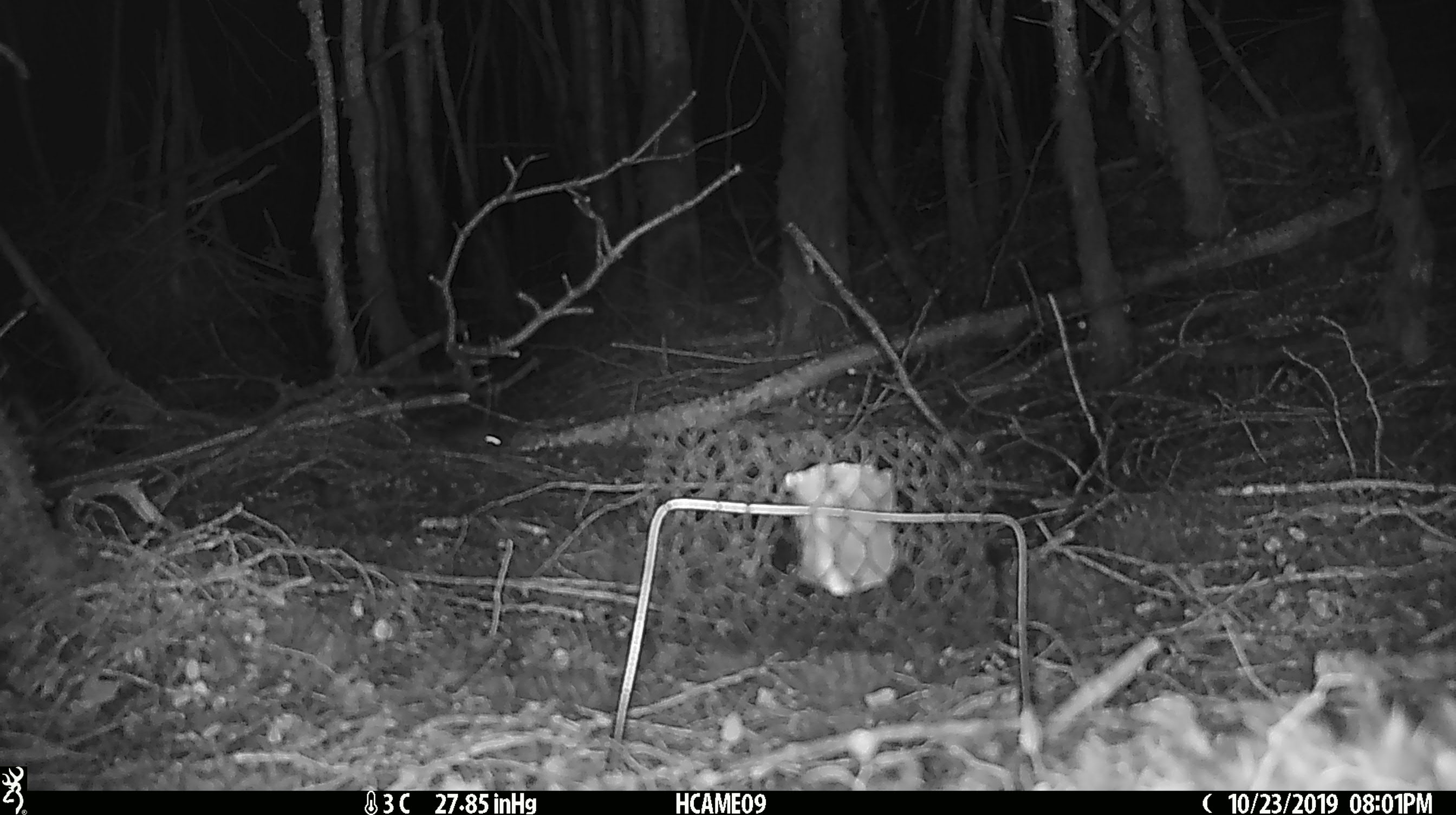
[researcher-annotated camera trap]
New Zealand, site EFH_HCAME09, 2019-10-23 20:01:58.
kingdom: Animalia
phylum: Chordata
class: Mammalia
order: Rodentia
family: Muridae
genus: Mus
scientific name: Mus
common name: mouse